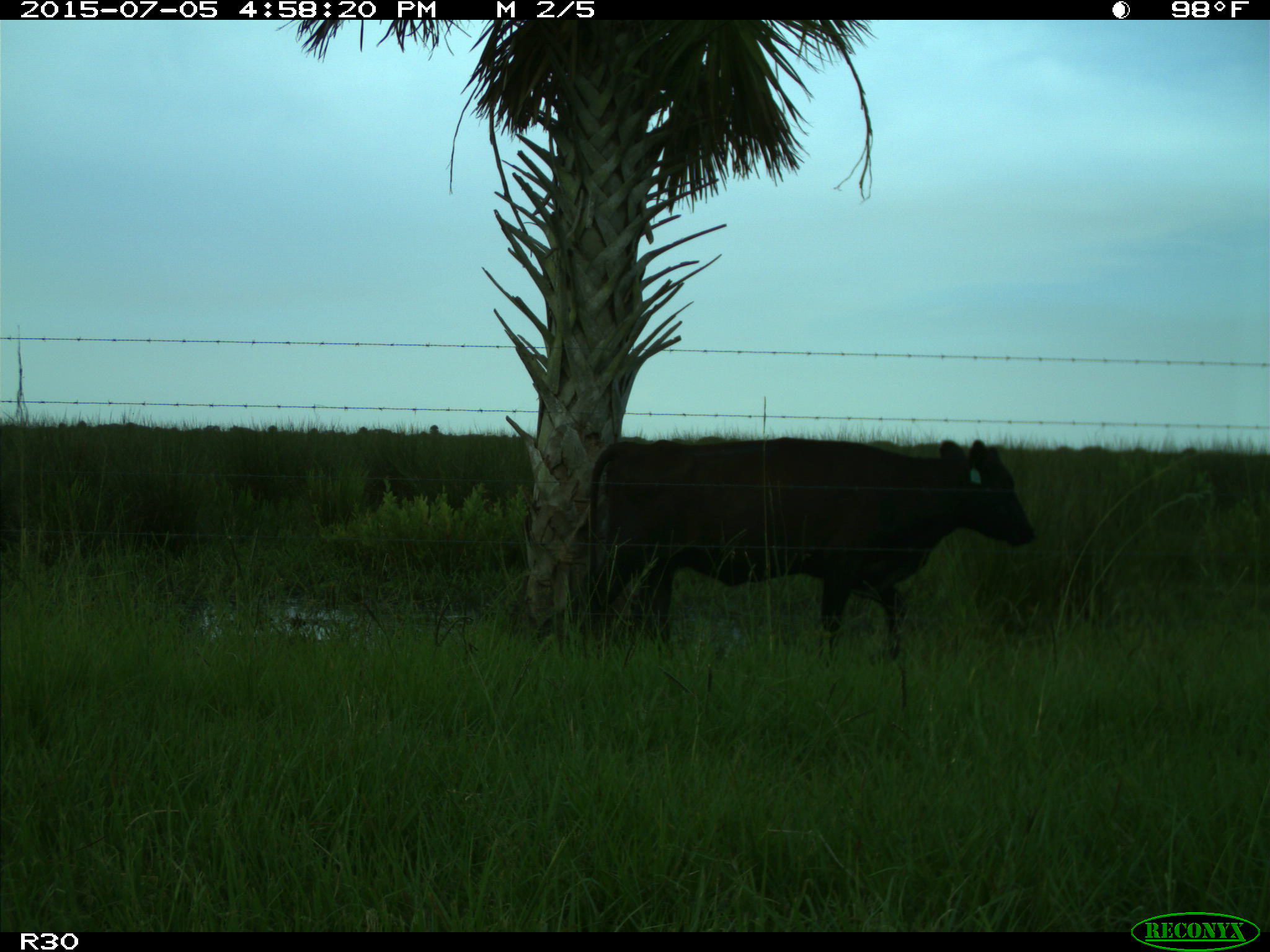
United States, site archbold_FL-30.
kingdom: Animalia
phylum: Chordata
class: Mammalia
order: Artiodactyla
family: Bovidae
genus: Bos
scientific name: Bos taurus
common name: domestic cow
Bos taurus (domestic cow).